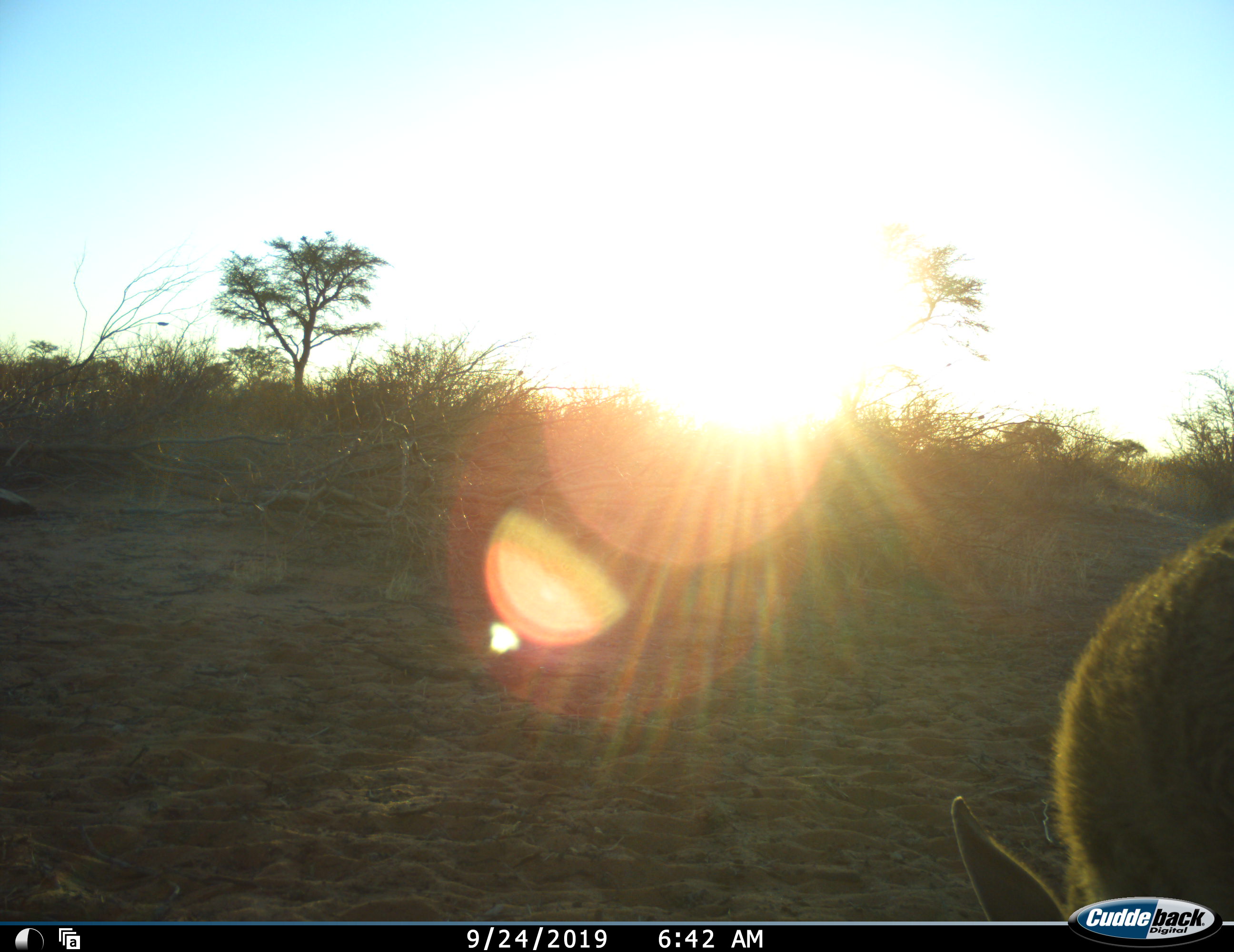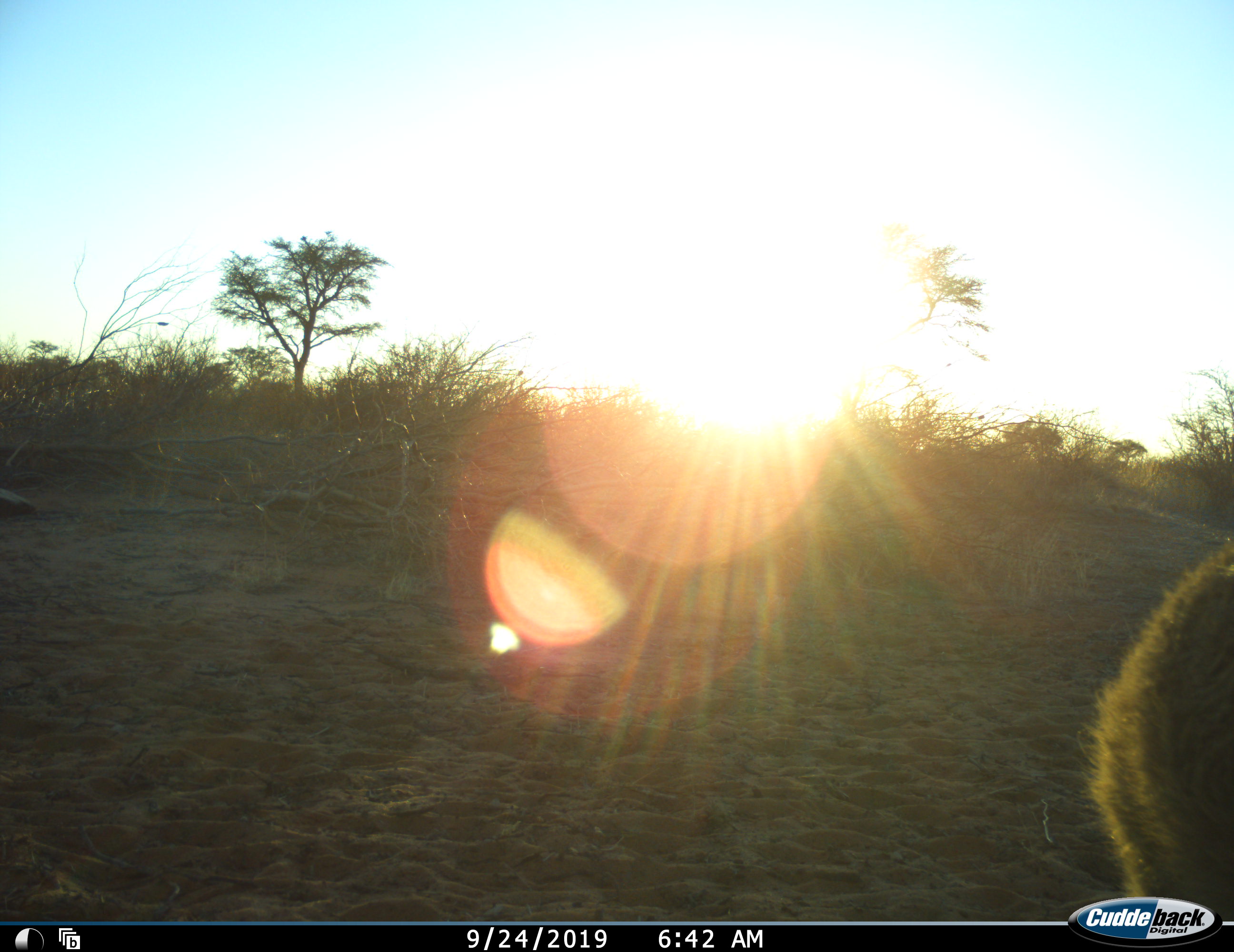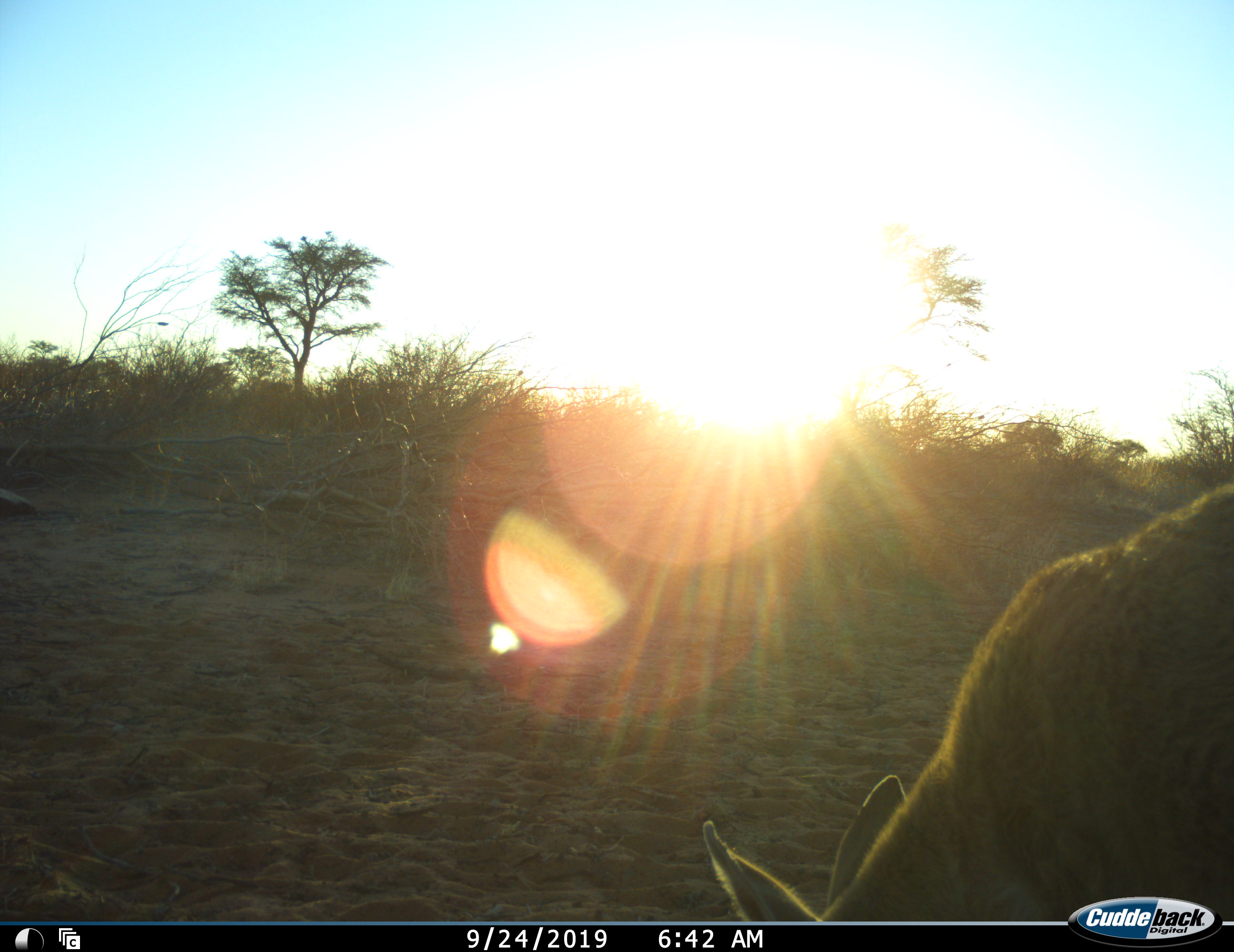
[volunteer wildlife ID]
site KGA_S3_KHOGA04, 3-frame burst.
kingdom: Animalia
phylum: Chordata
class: Mammalia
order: Artiodactyla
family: Bovidae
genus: Sylvicapra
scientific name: Sylvicapra grimmia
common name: common duiker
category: duikercommongrey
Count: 1.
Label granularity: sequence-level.